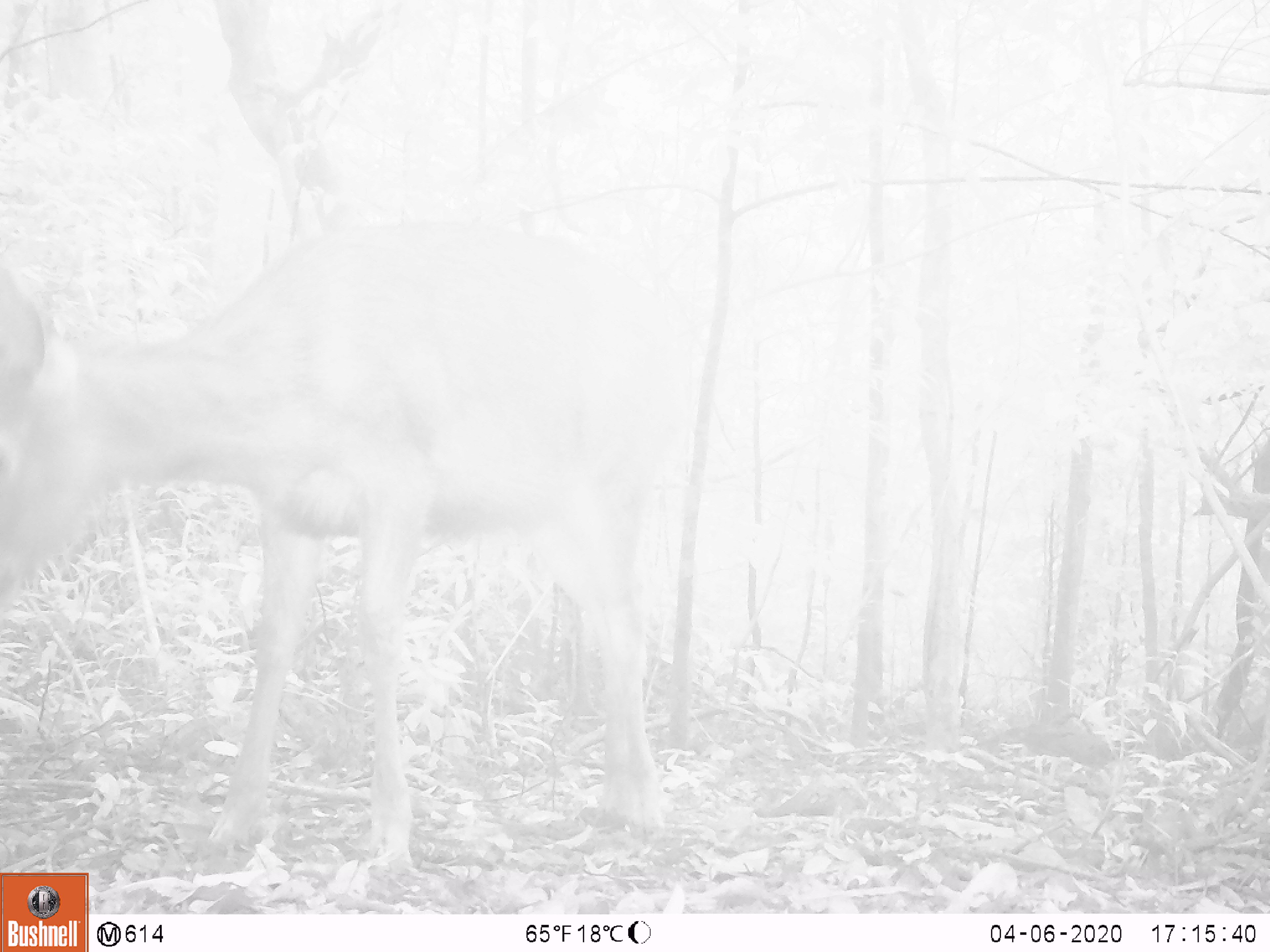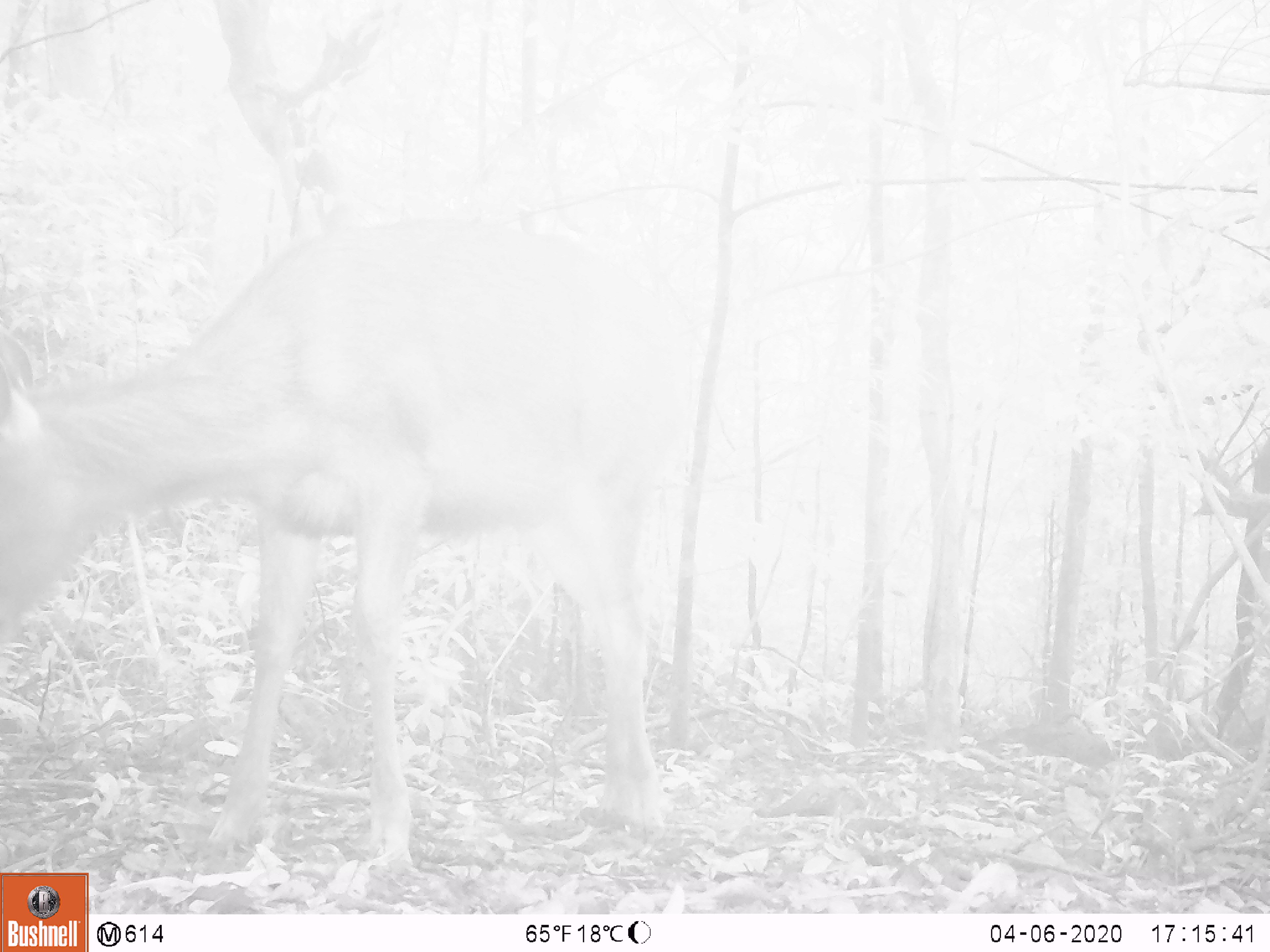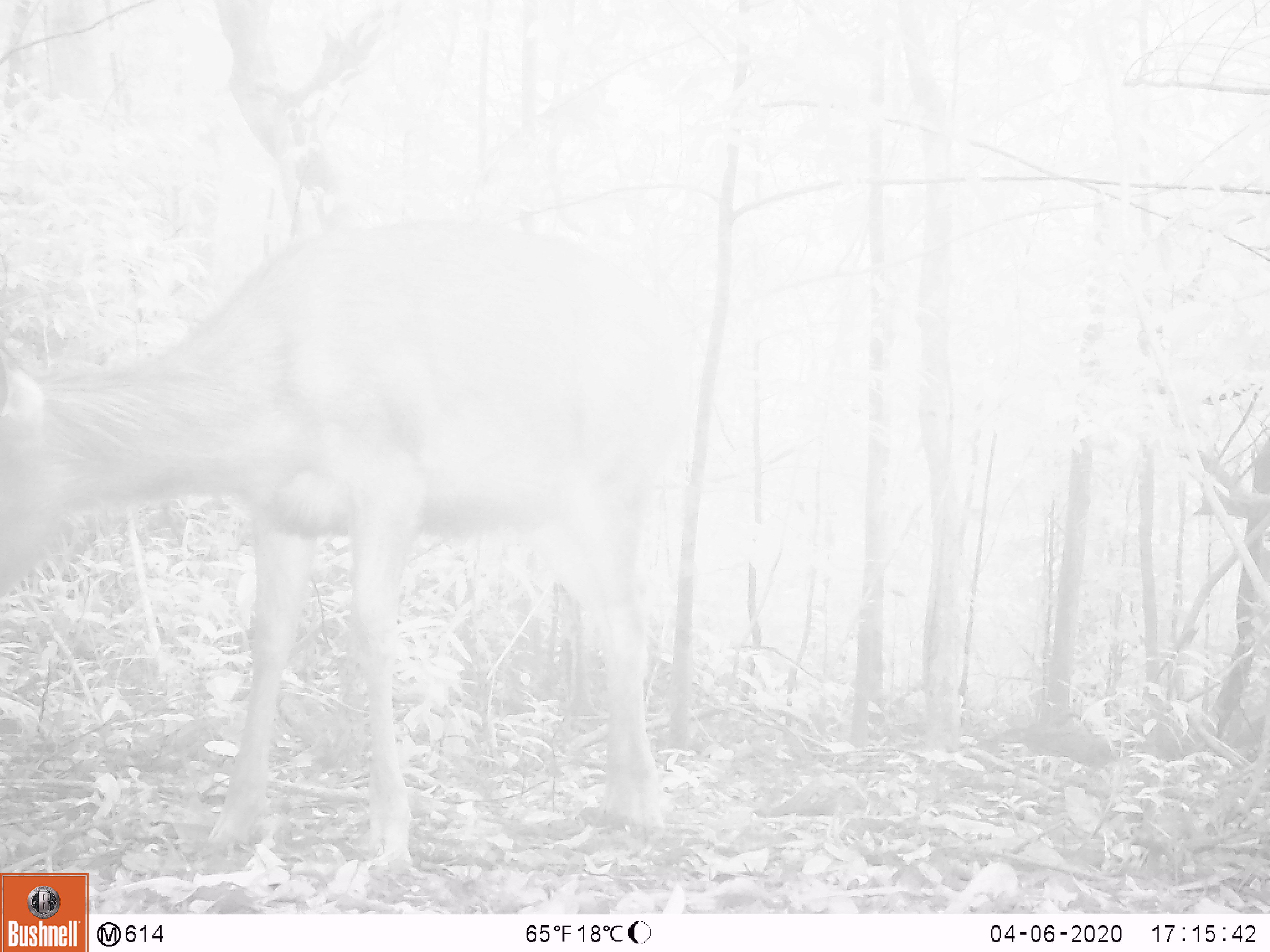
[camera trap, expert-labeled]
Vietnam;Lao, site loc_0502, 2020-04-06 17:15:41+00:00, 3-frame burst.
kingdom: Animalia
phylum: Chordata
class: Mammalia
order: Artiodactyla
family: Cervidae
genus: Rusa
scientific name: Rusa unicolor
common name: sambar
Sambar (Rusa unicolor). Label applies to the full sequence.